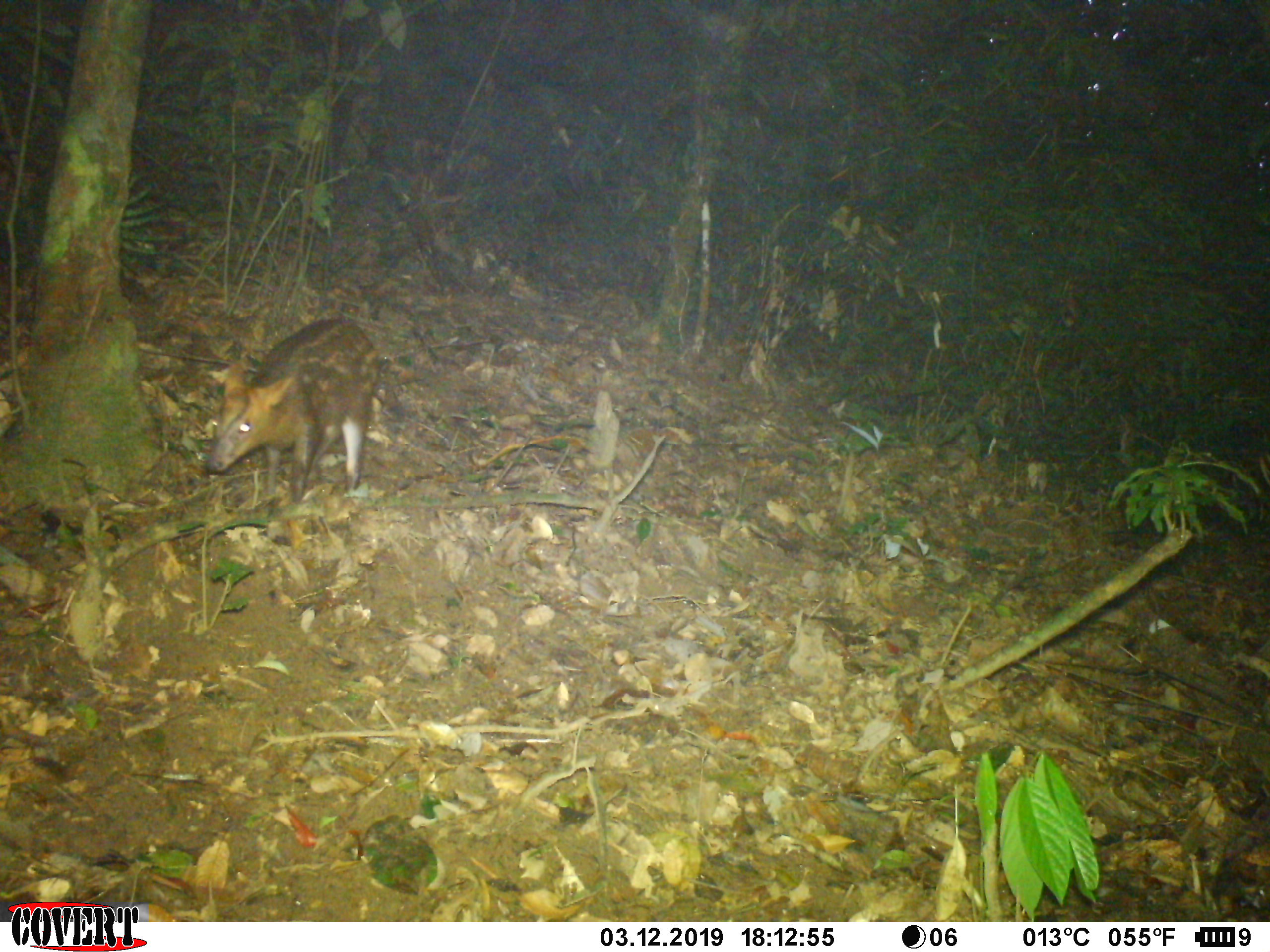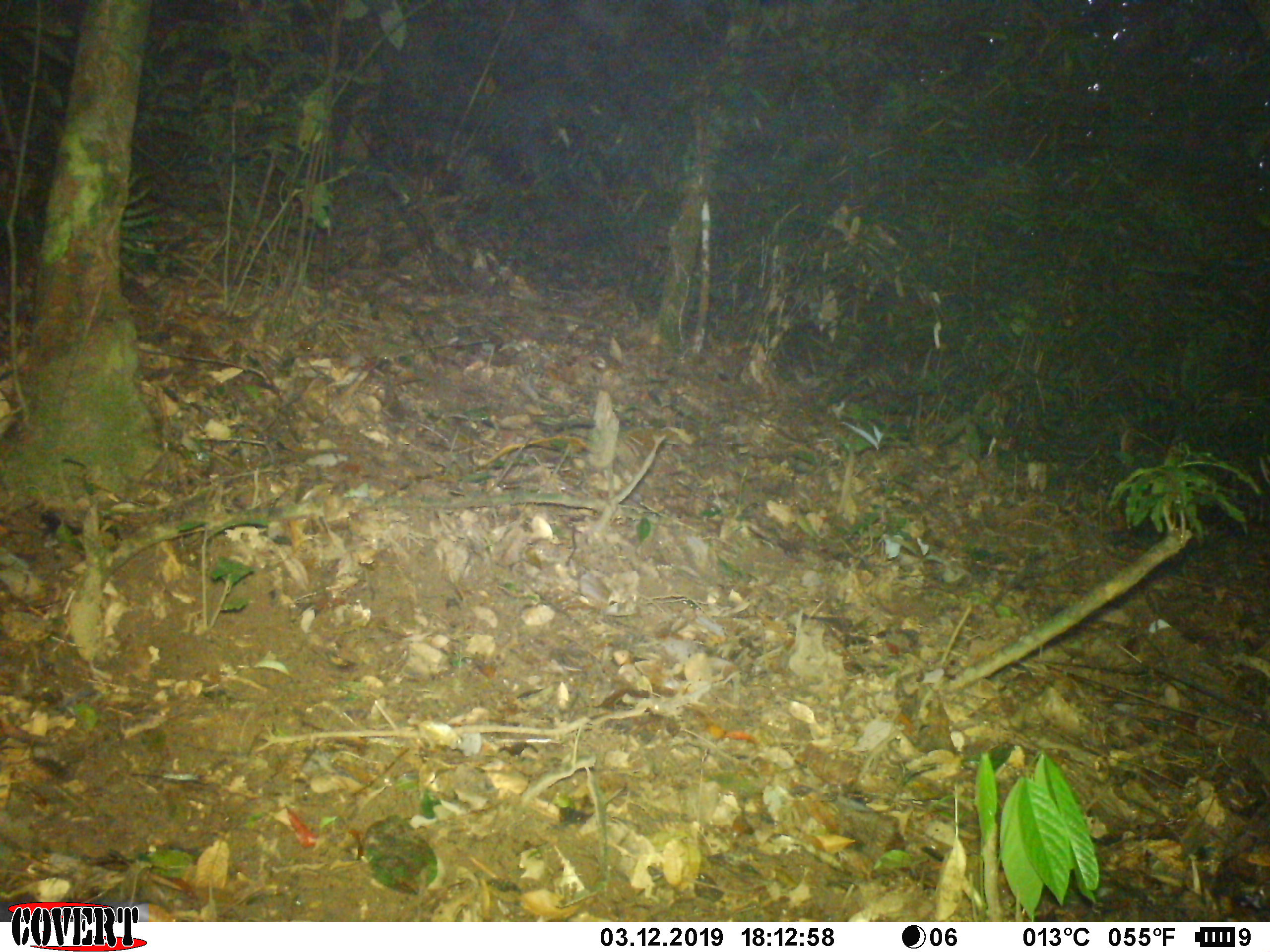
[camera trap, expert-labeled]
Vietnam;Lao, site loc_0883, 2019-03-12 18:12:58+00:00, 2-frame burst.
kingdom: Animalia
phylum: Chordata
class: Mammalia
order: Artiodactyla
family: Cervidae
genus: Muntiacus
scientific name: Muntiacus rooseveltorum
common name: roosevelt's muntjac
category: roosevelts muntjac group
Roosevelts muntjac group (roosevelt's muntjac) (Muntiacus rooseveltorum). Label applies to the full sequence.